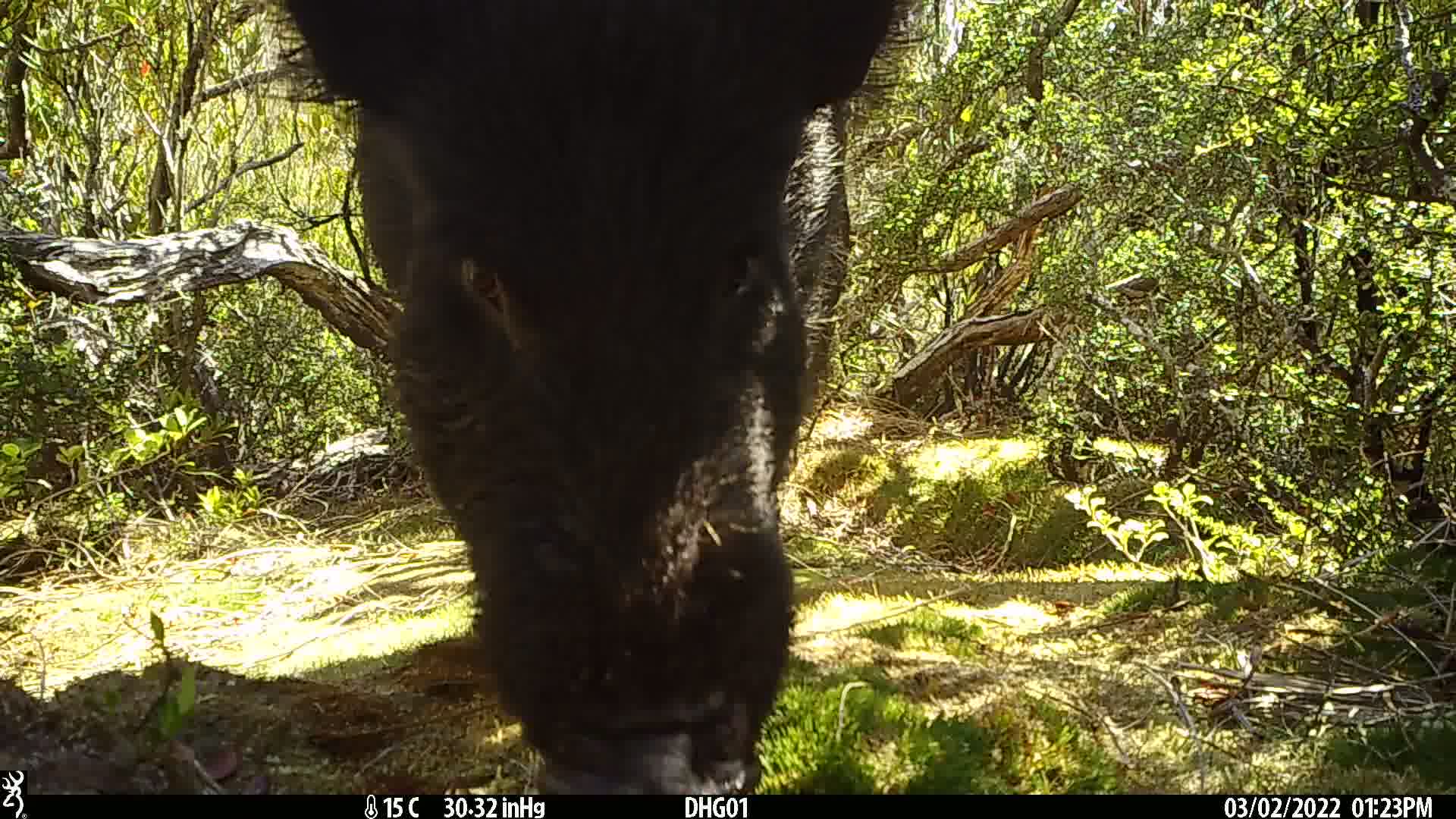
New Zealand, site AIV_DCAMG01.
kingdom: Animalia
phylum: Chordata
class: Mammalia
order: Artiodactyla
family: Suidae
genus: Sus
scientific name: Sus scrofa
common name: pig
Pig (Sus scrofa).